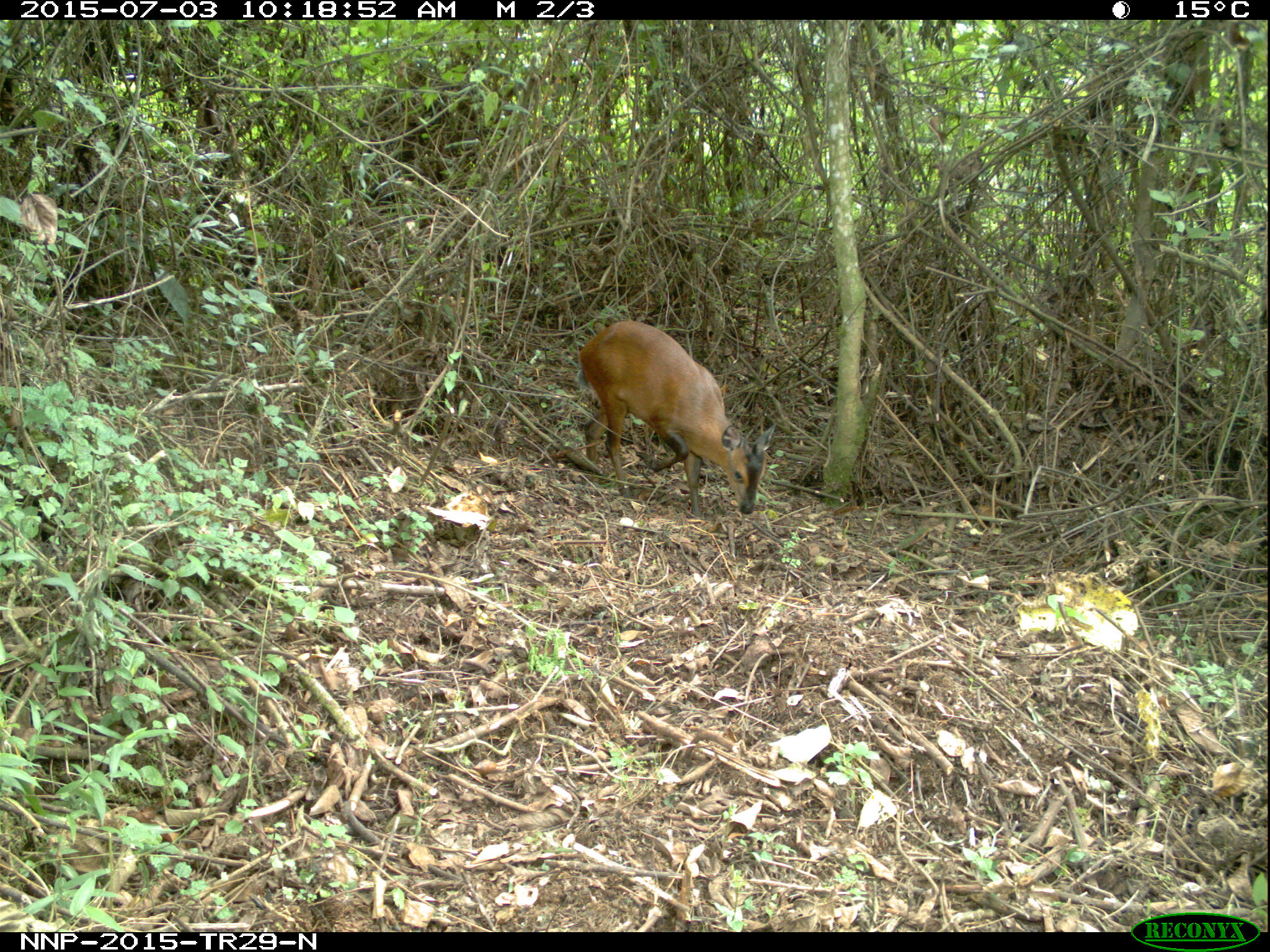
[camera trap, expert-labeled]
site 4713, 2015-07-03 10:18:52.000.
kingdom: Animalia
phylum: Chordata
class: Mammalia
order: Artiodactyla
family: Bovidae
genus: Cephalophus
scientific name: Cephalophus nigrifrons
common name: black-fronted duiker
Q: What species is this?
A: Cephalophus nigrifrons (black-fronted duiker).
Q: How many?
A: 1.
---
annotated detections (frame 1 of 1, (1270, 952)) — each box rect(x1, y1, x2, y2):
cephalophus nigrifrons: rect(562, 309, 785, 527)